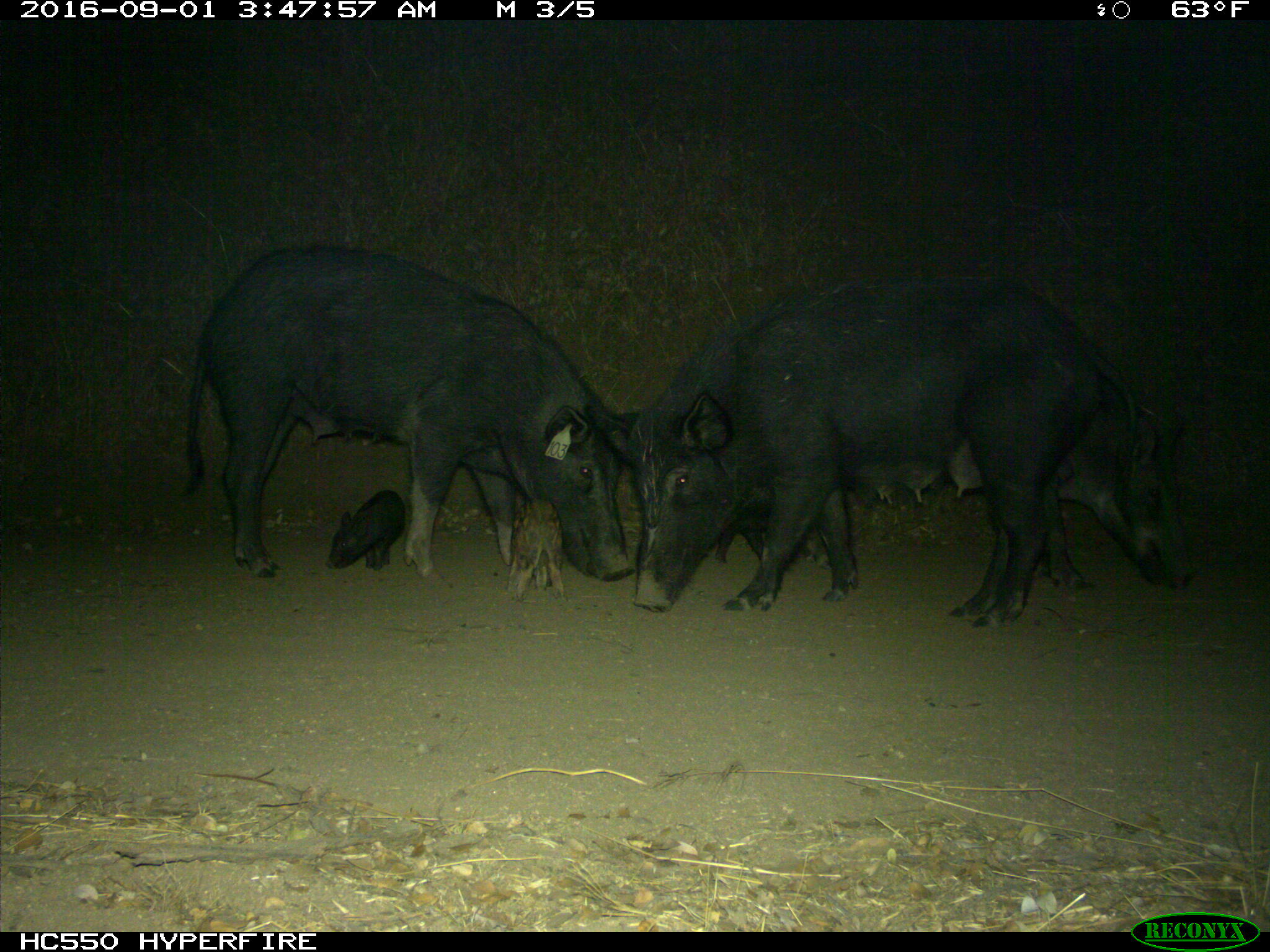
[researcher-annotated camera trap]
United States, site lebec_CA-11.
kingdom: Animalia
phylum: Chordata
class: Mammalia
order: Artiodactyla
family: Suidae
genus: Sus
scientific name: Sus scrofa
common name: wild boar